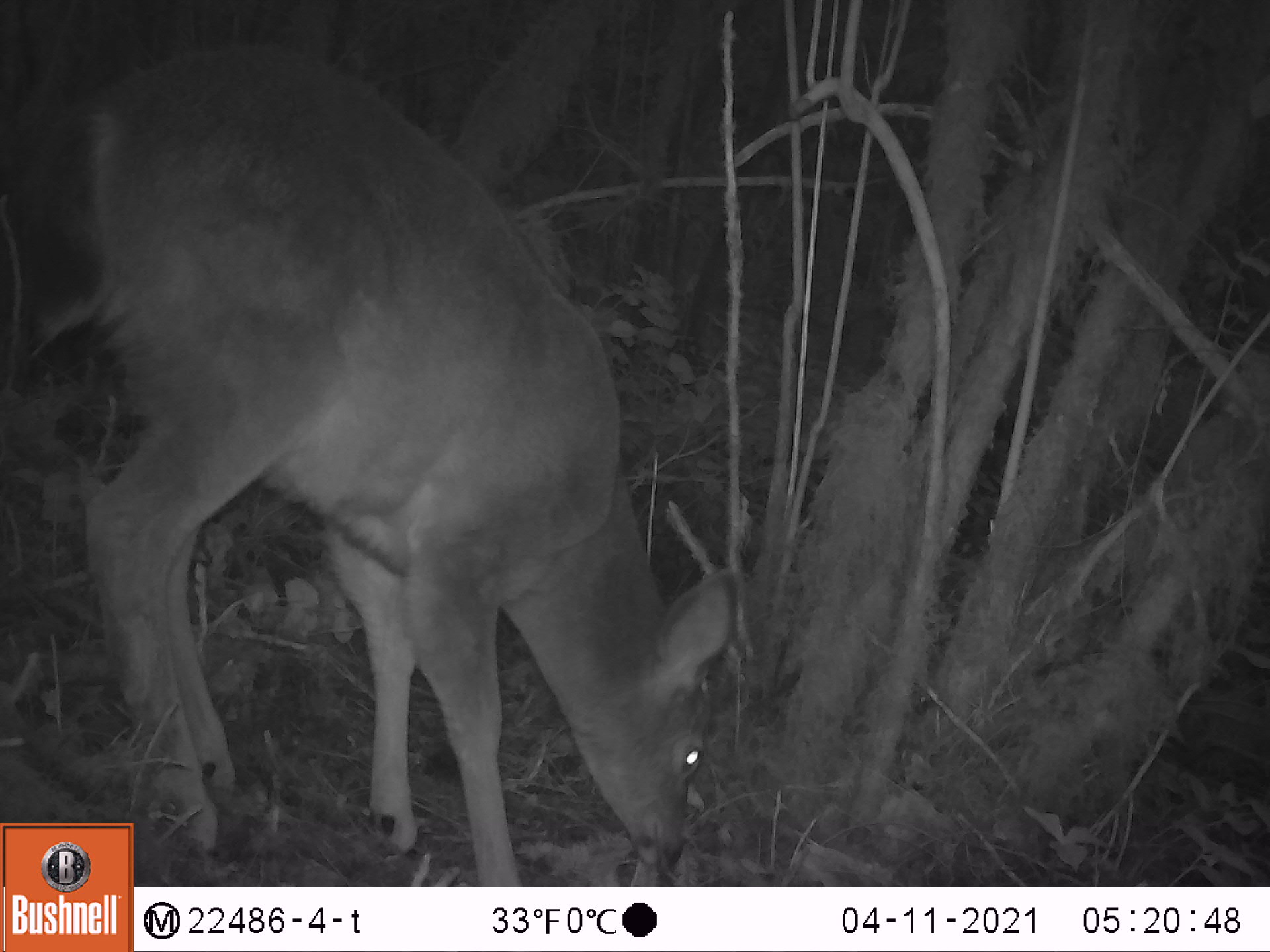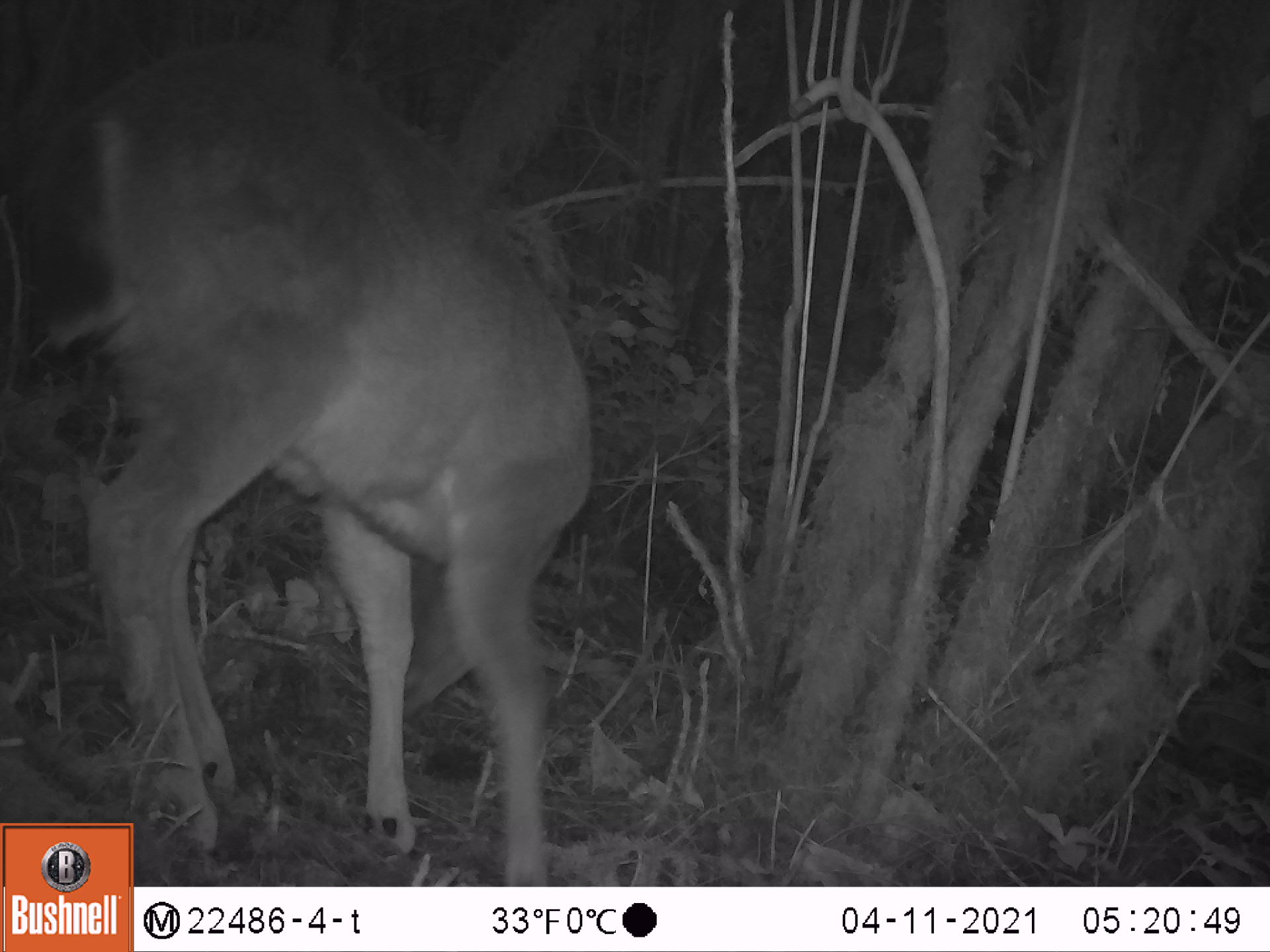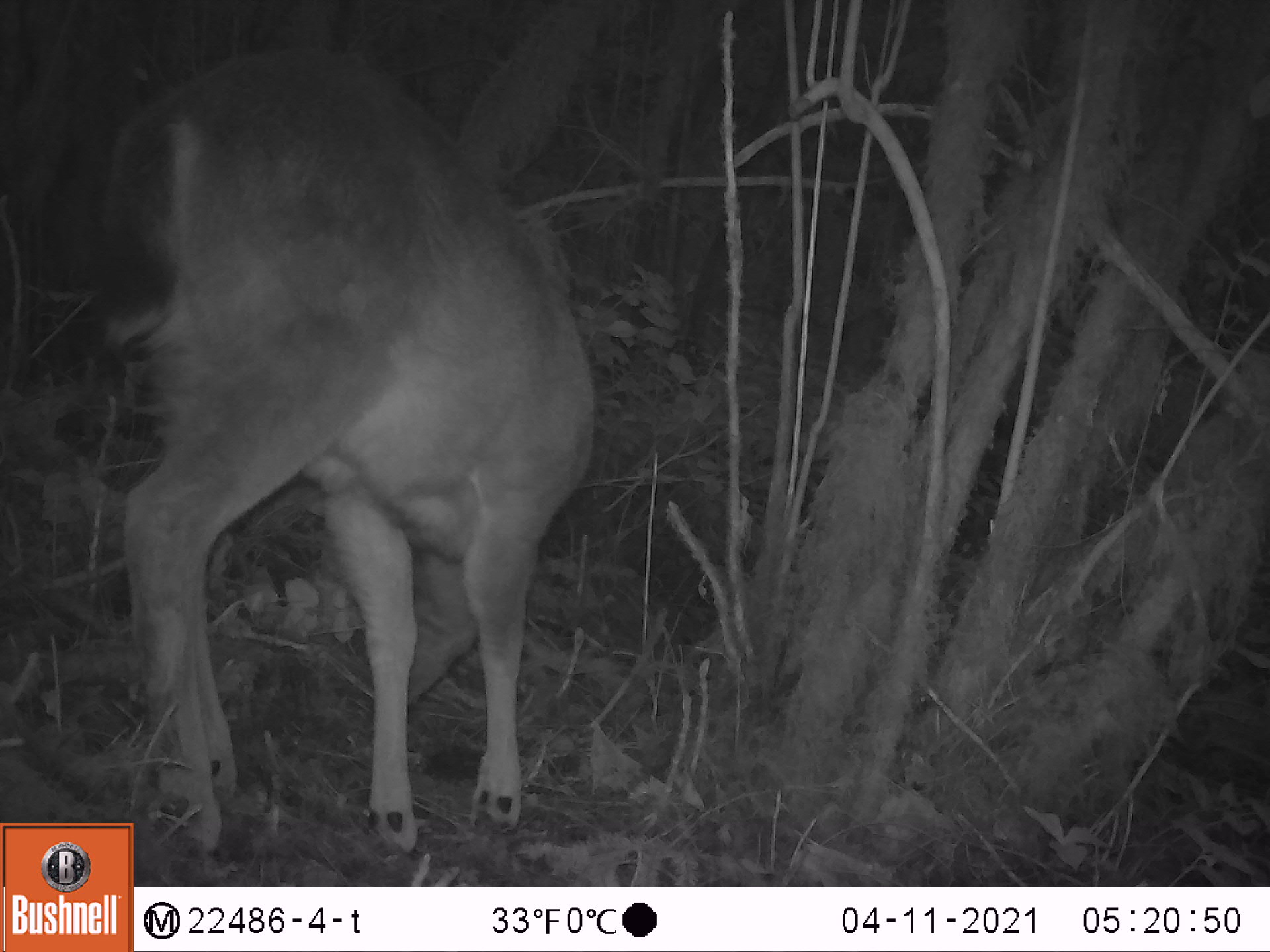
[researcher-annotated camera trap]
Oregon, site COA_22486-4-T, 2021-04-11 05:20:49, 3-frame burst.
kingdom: Animalia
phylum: Chordata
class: Mammalia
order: Artiodactyla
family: Cervidae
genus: Odocoileus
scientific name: Odocoileus hemionus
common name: black-tailed deer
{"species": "black-tailed deer (Odocoileus hemionus)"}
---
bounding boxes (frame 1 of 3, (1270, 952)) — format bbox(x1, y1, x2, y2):
black-tailed deer: bbox(138, 18, 748, 882)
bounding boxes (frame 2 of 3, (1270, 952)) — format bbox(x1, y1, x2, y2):
black-tailed deer: bbox(31, 24, 607, 819)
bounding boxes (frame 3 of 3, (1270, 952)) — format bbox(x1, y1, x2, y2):
black-tailed deer: bbox(81, 36, 611, 819)